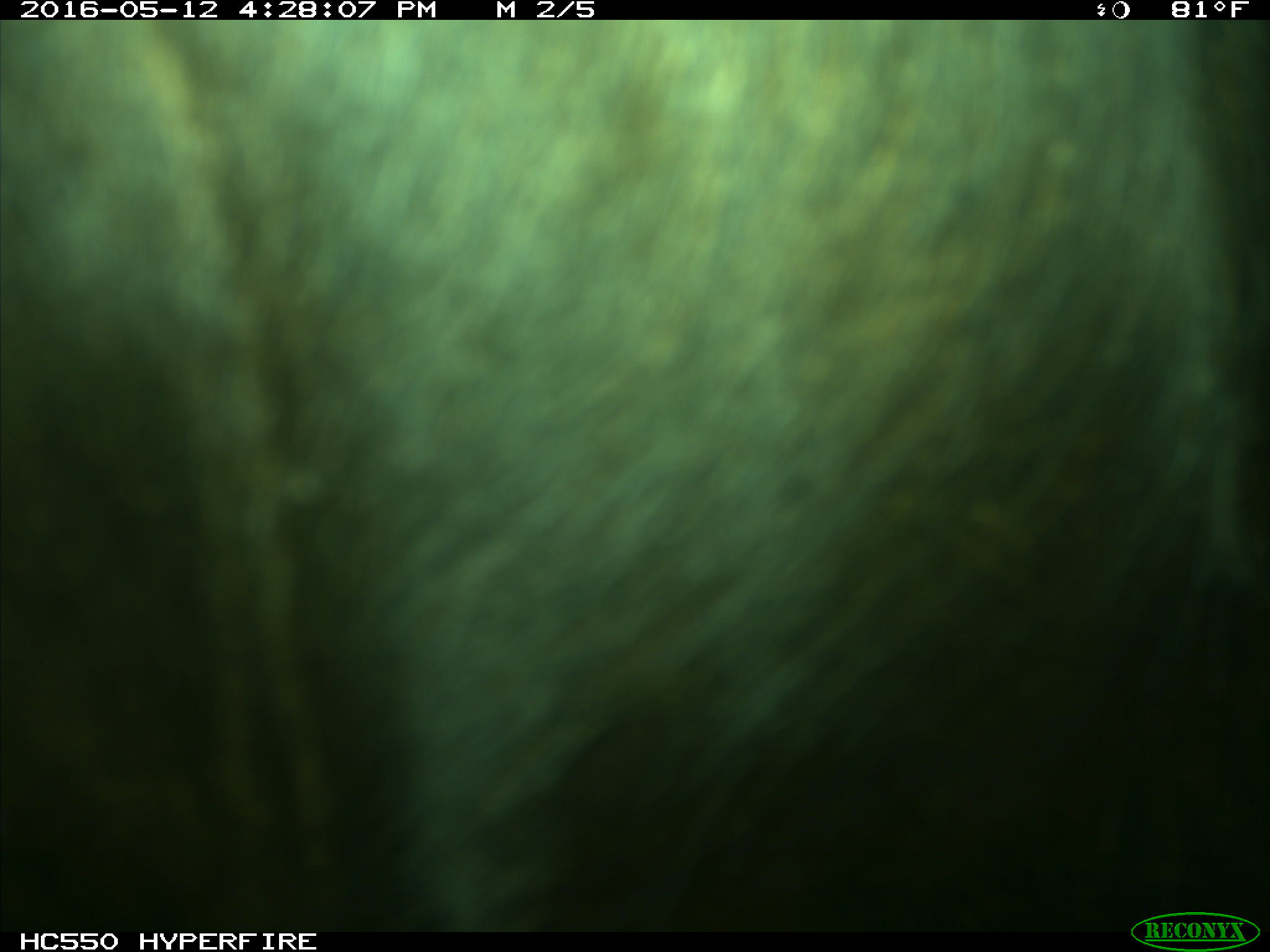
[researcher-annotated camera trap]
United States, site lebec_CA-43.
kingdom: Animalia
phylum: Chordata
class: Mammalia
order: Artiodactyla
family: Bovidae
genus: Bos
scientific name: Bos taurus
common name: domestic cow